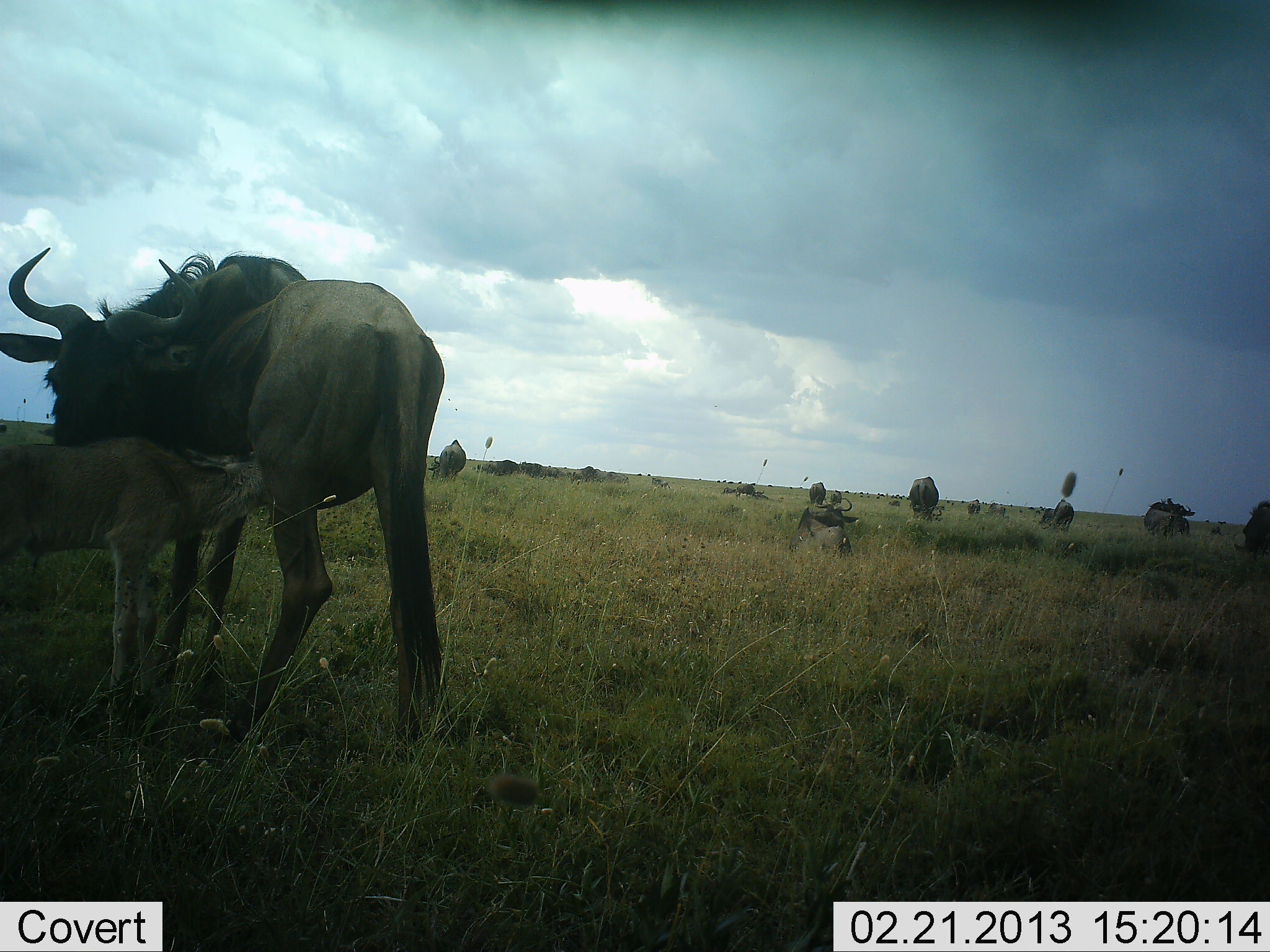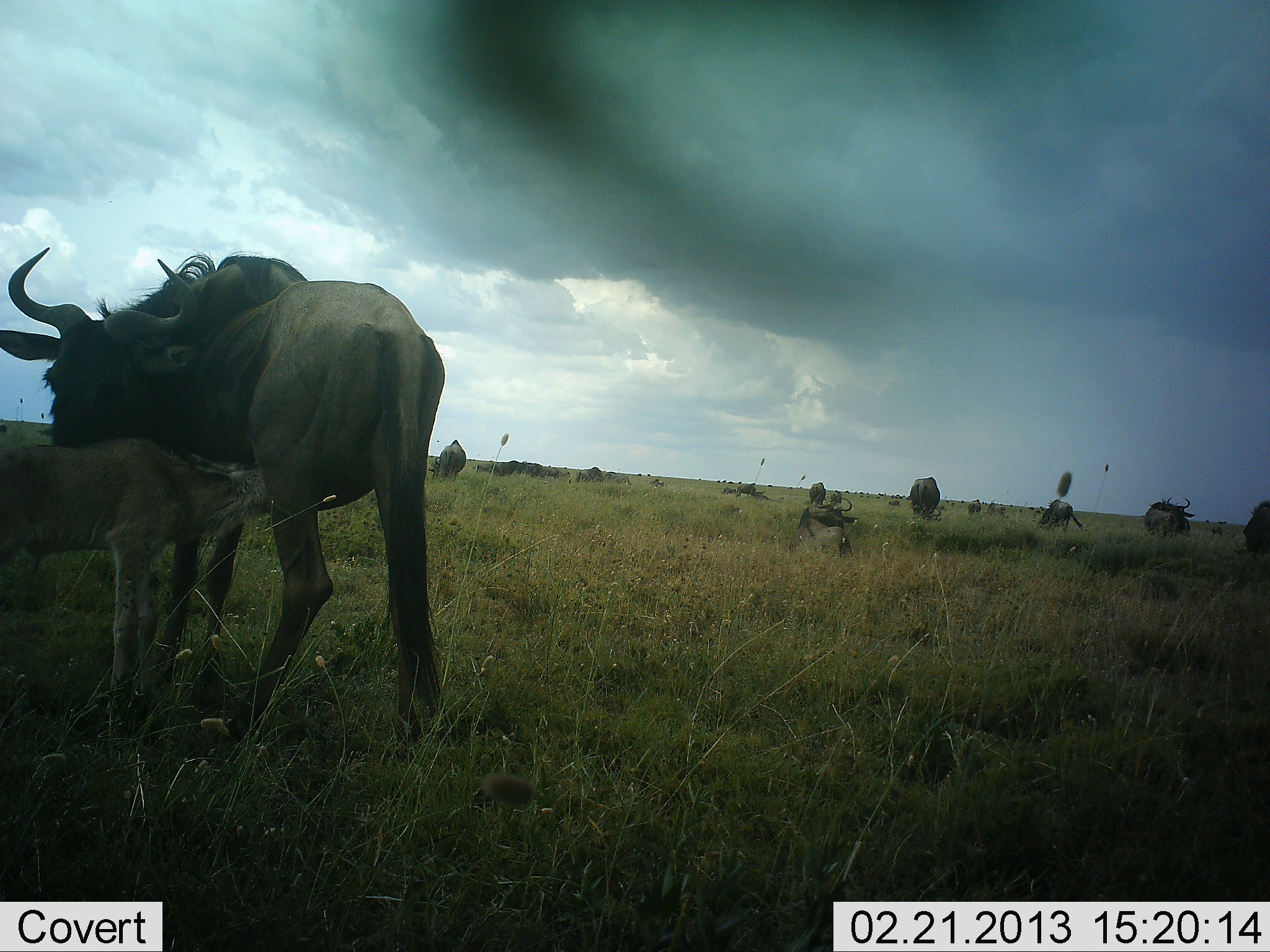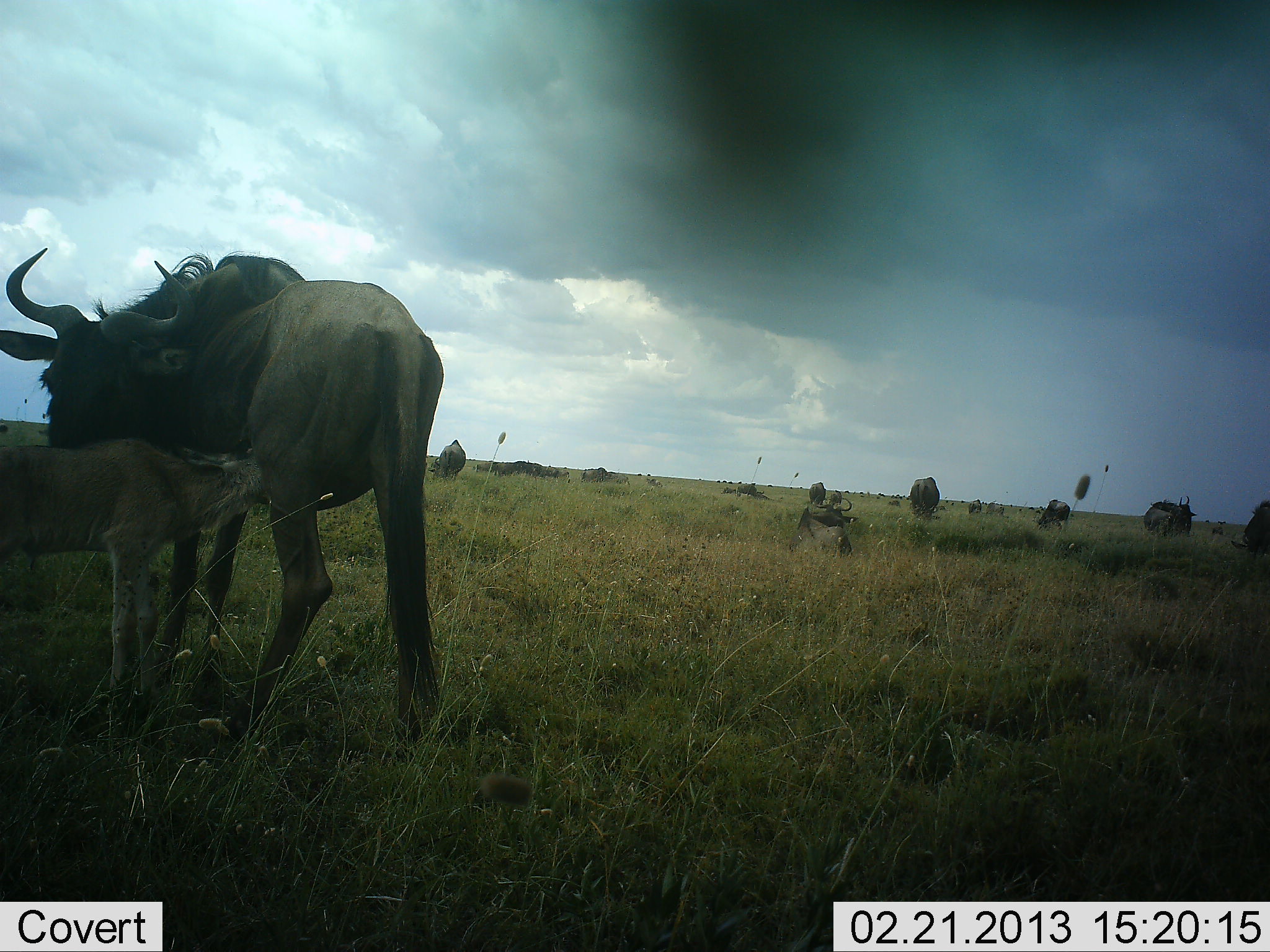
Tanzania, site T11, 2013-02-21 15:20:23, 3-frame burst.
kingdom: Animalia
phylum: Chordata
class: Mammalia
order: Artiodactyla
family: Bovidae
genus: Connochaetes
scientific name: Connochaetes taurinus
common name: blue wildebeest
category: wildebeest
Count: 11-50.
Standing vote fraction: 79%.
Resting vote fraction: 32%.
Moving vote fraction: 5%.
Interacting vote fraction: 32%.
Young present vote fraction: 89%.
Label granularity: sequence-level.